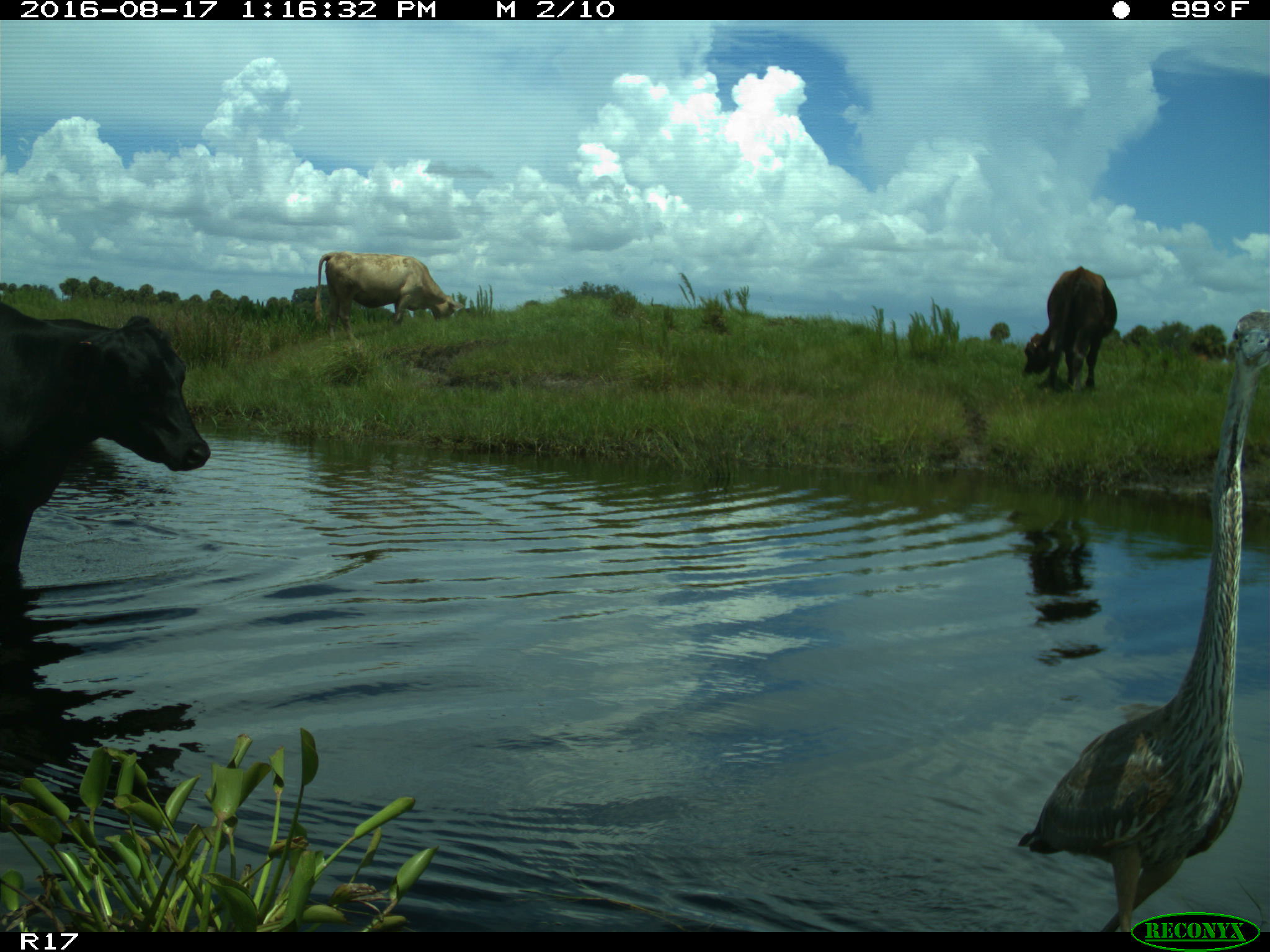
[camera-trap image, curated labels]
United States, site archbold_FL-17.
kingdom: Animalia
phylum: Chordata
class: Mammalia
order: Artiodactyla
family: Bovidae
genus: Bos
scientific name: Bos taurus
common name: domestic cow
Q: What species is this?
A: Bos taurus (domestic cow).